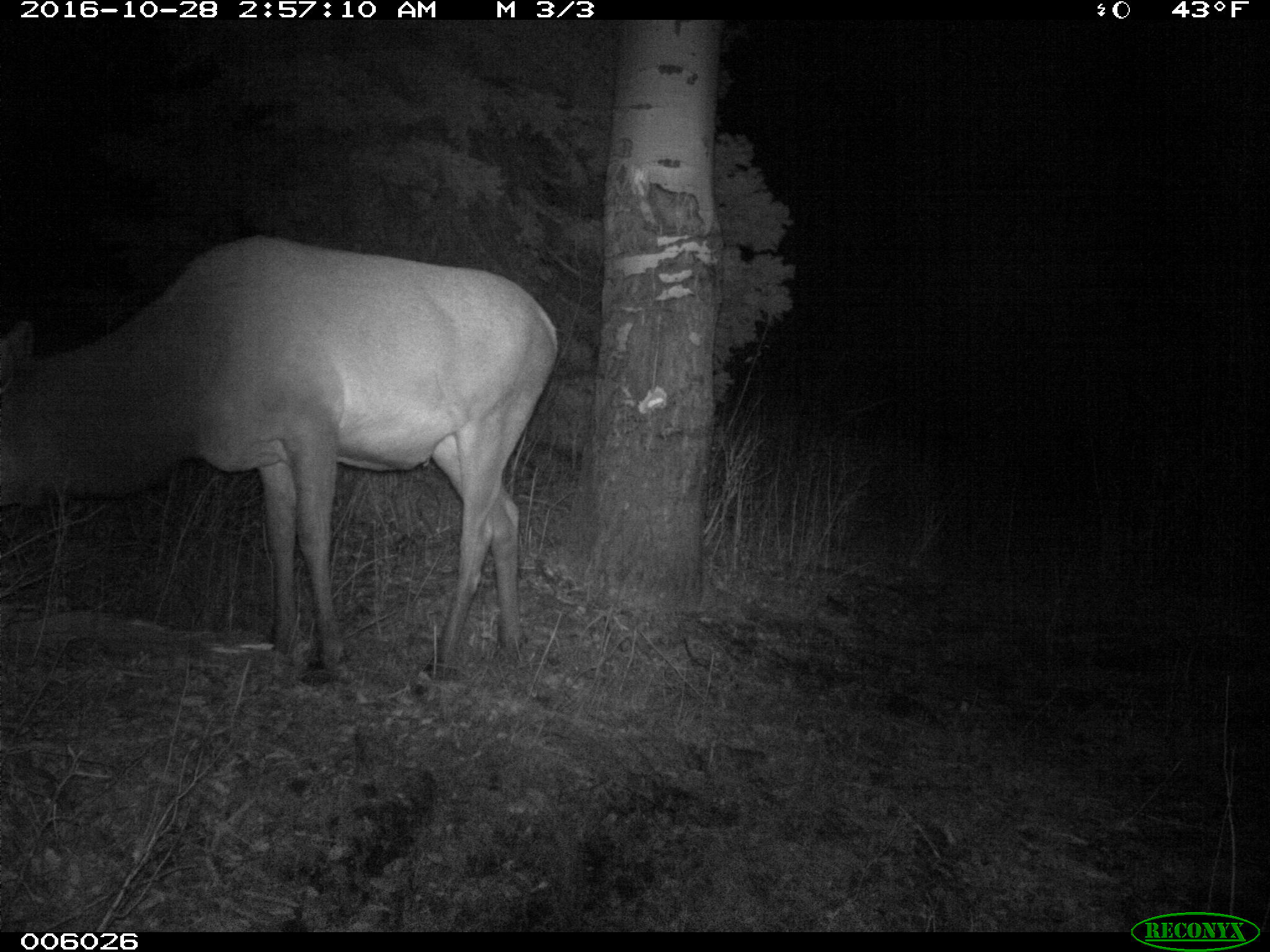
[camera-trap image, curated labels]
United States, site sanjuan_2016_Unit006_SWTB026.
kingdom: Animalia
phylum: Chordata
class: Mammalia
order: Artiodactyla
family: Cervidae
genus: Cervus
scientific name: Cervus elaphus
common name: red deer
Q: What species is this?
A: Cervus elaphus (red deer).